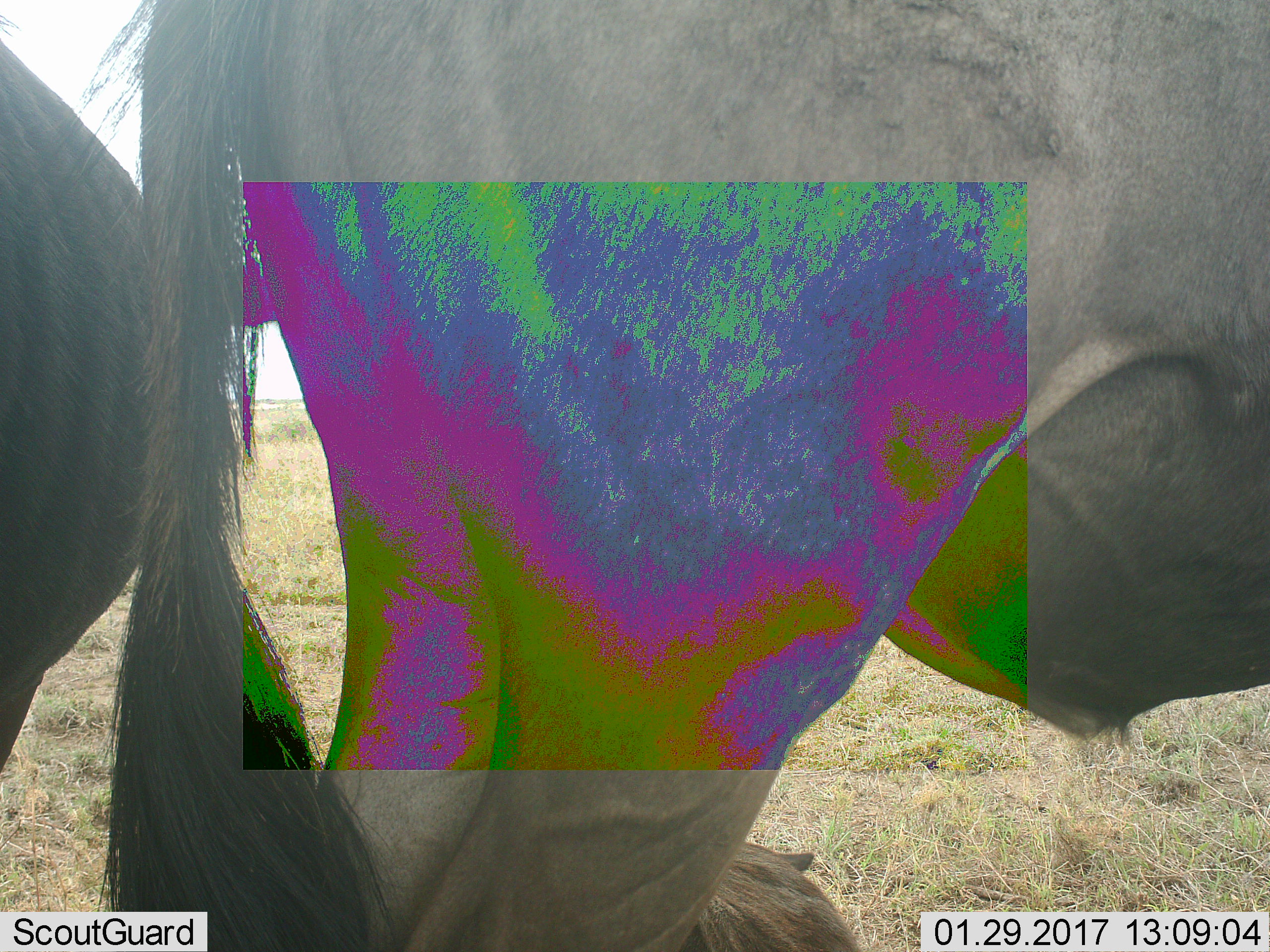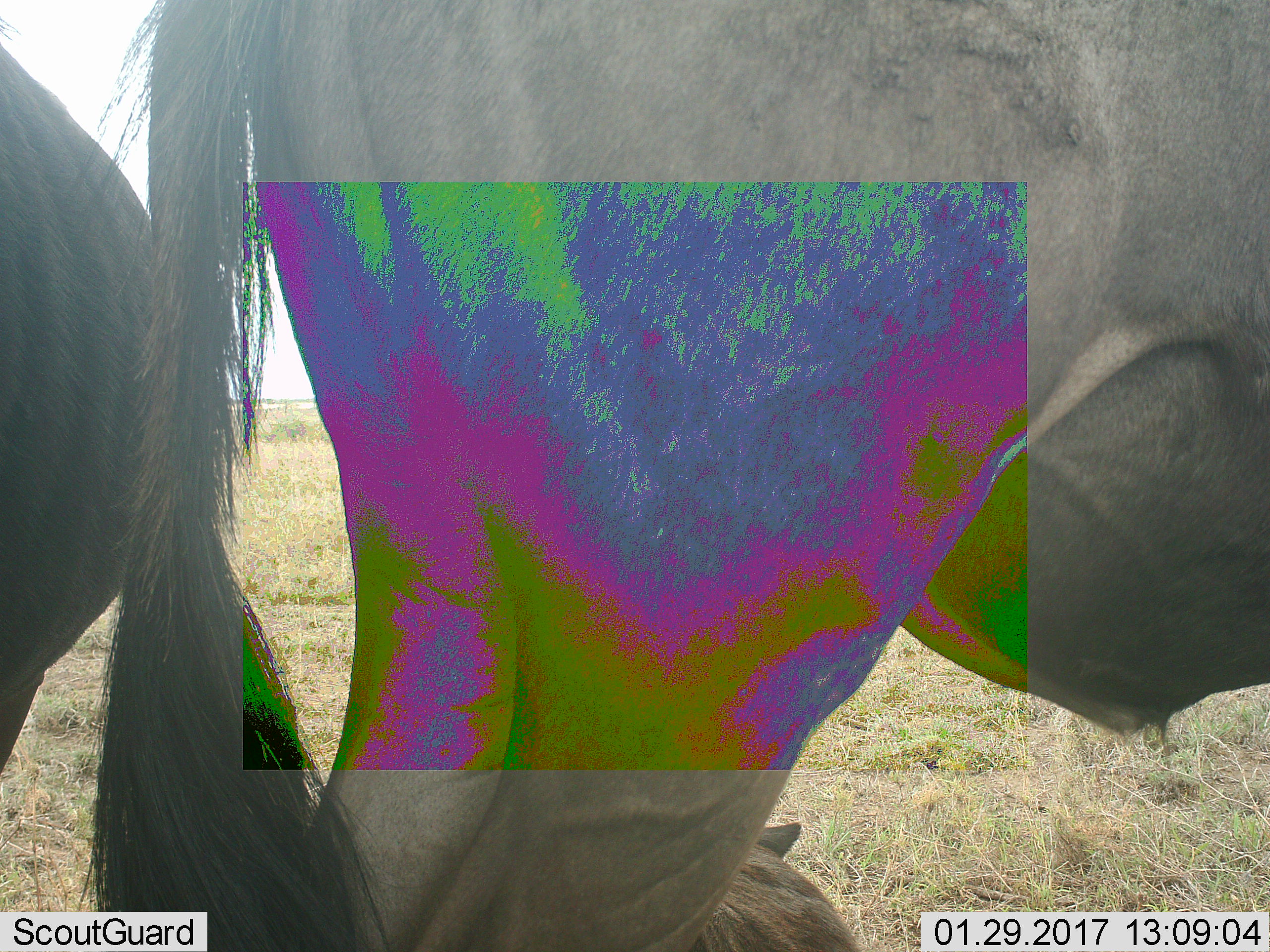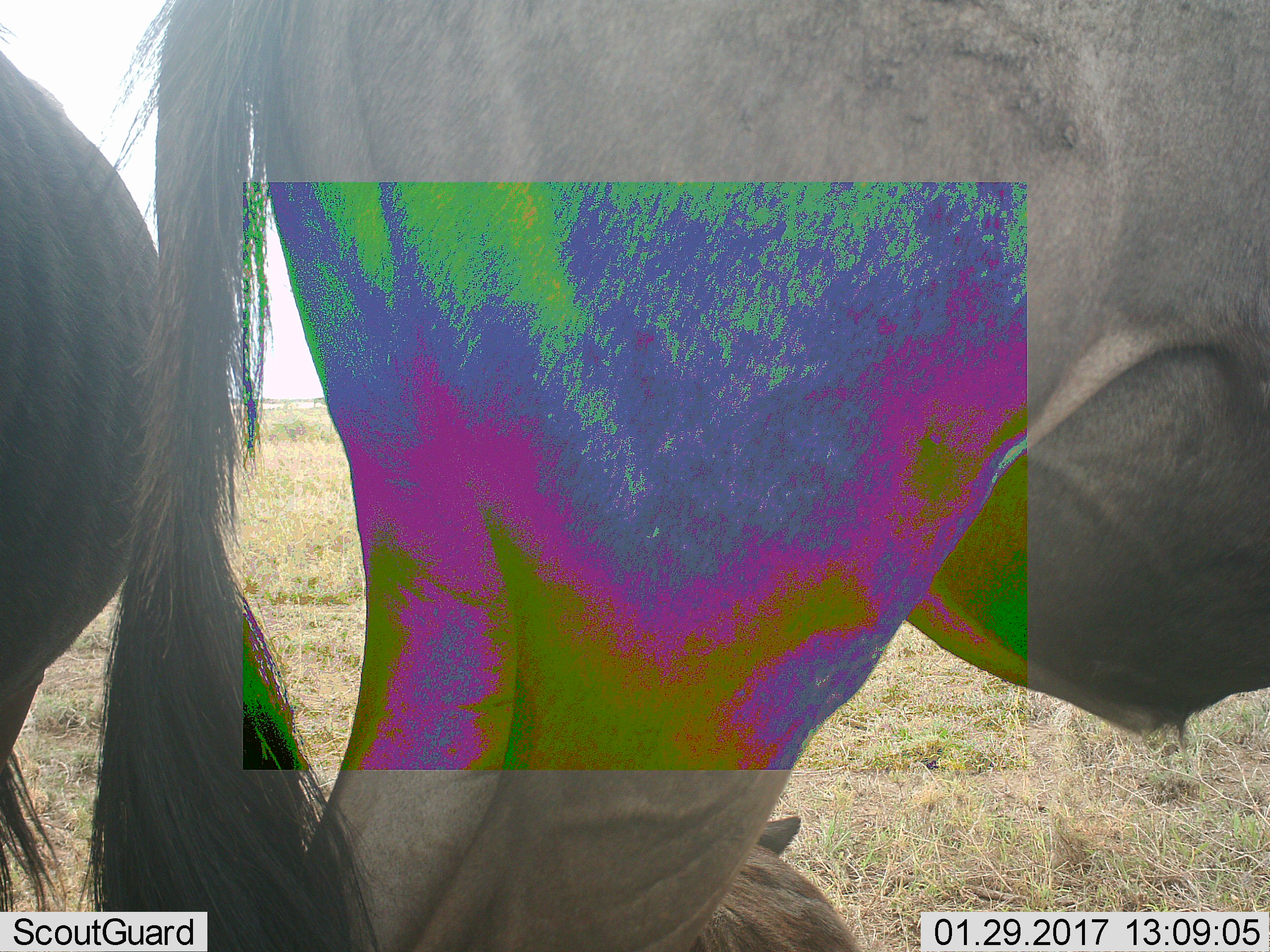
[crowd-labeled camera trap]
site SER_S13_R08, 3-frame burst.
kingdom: Animalia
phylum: Chordata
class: Mammalia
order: Artiodactyla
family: Bovidae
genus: Connochaetes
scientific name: Connochaetes taurinus taurinus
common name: blue wildebeest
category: wildebeestblue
Wildebeestblue (blue wildebeest) (Connochaetes taurinus taurinus), count 2. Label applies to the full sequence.